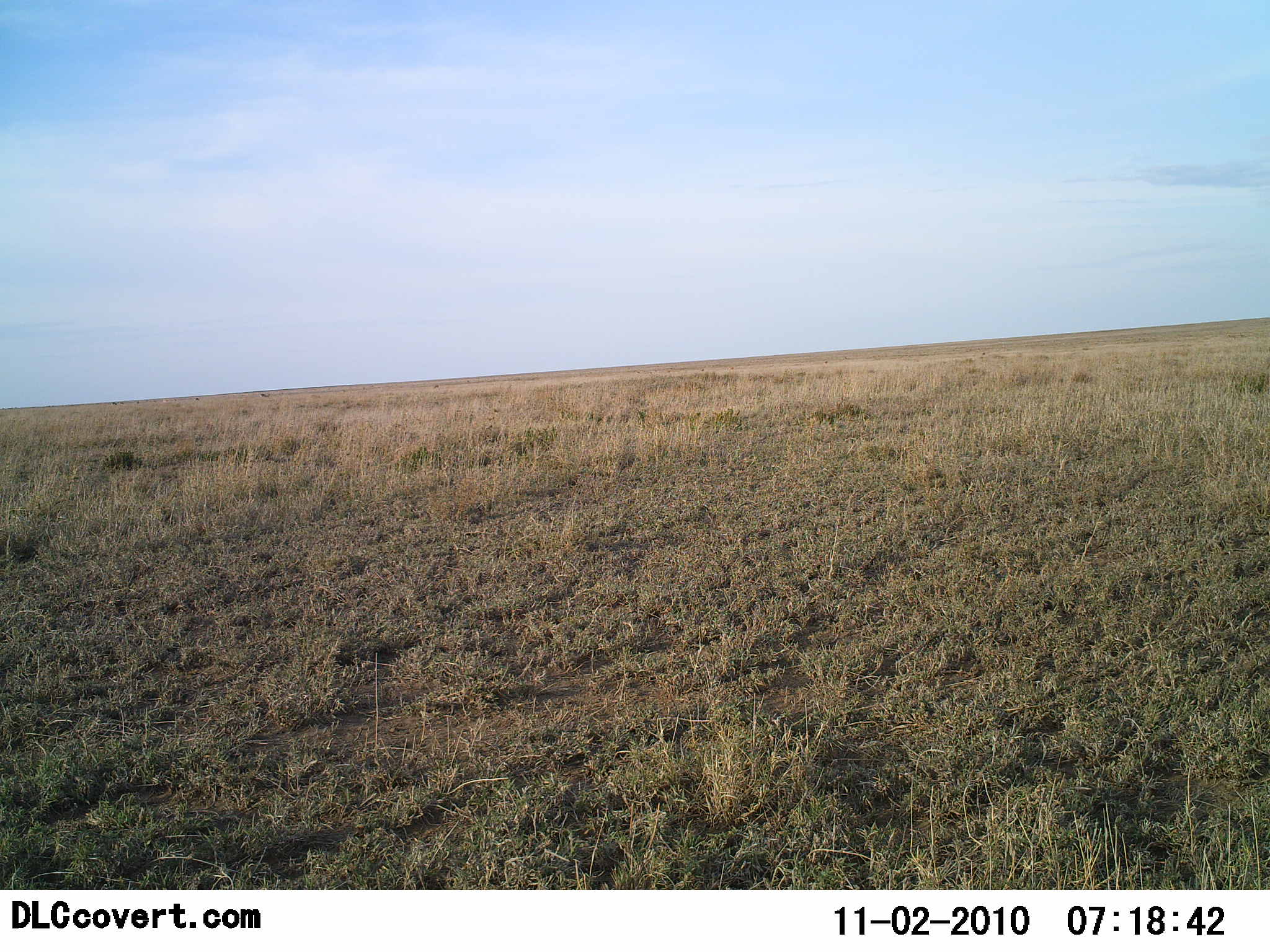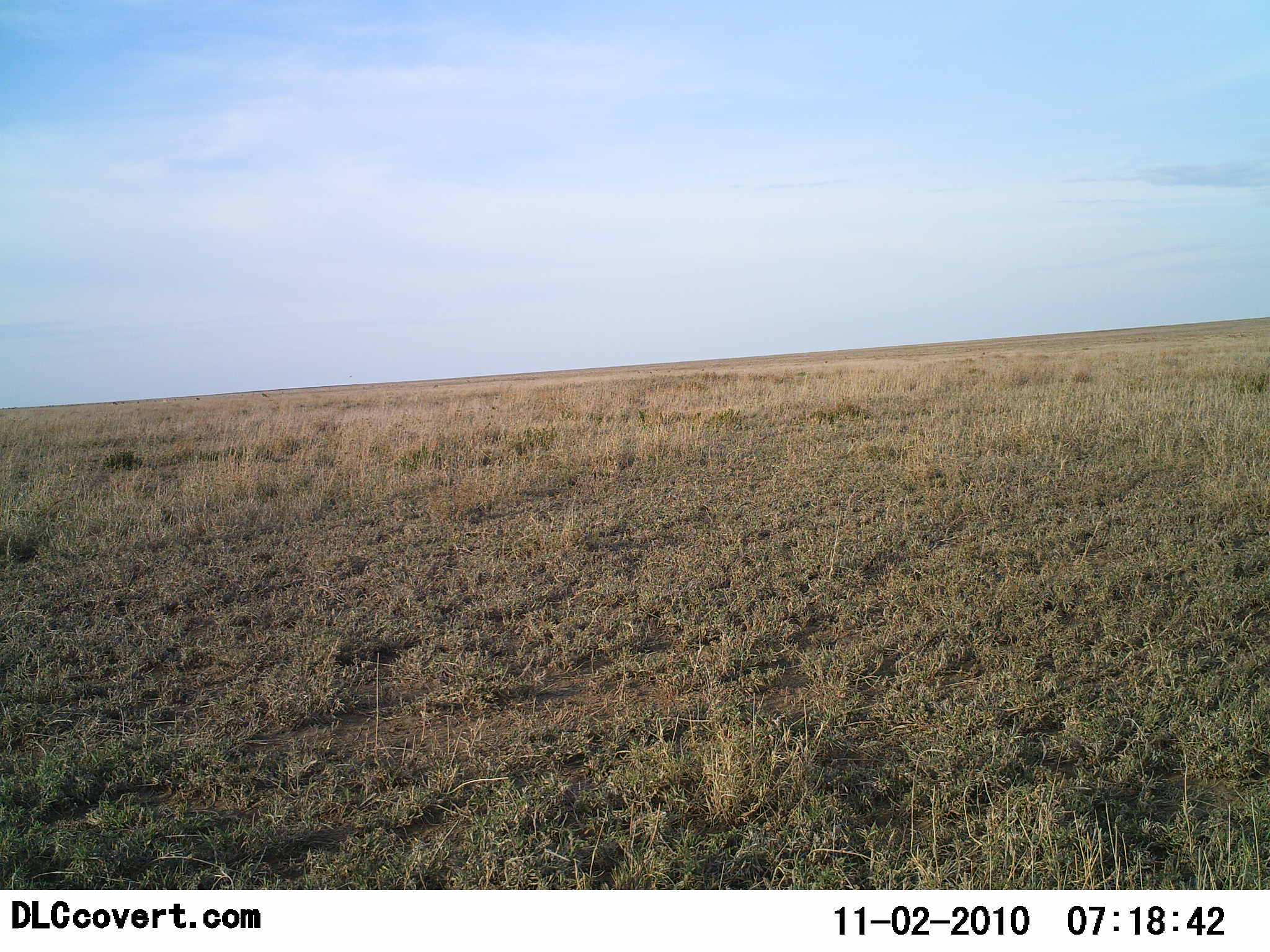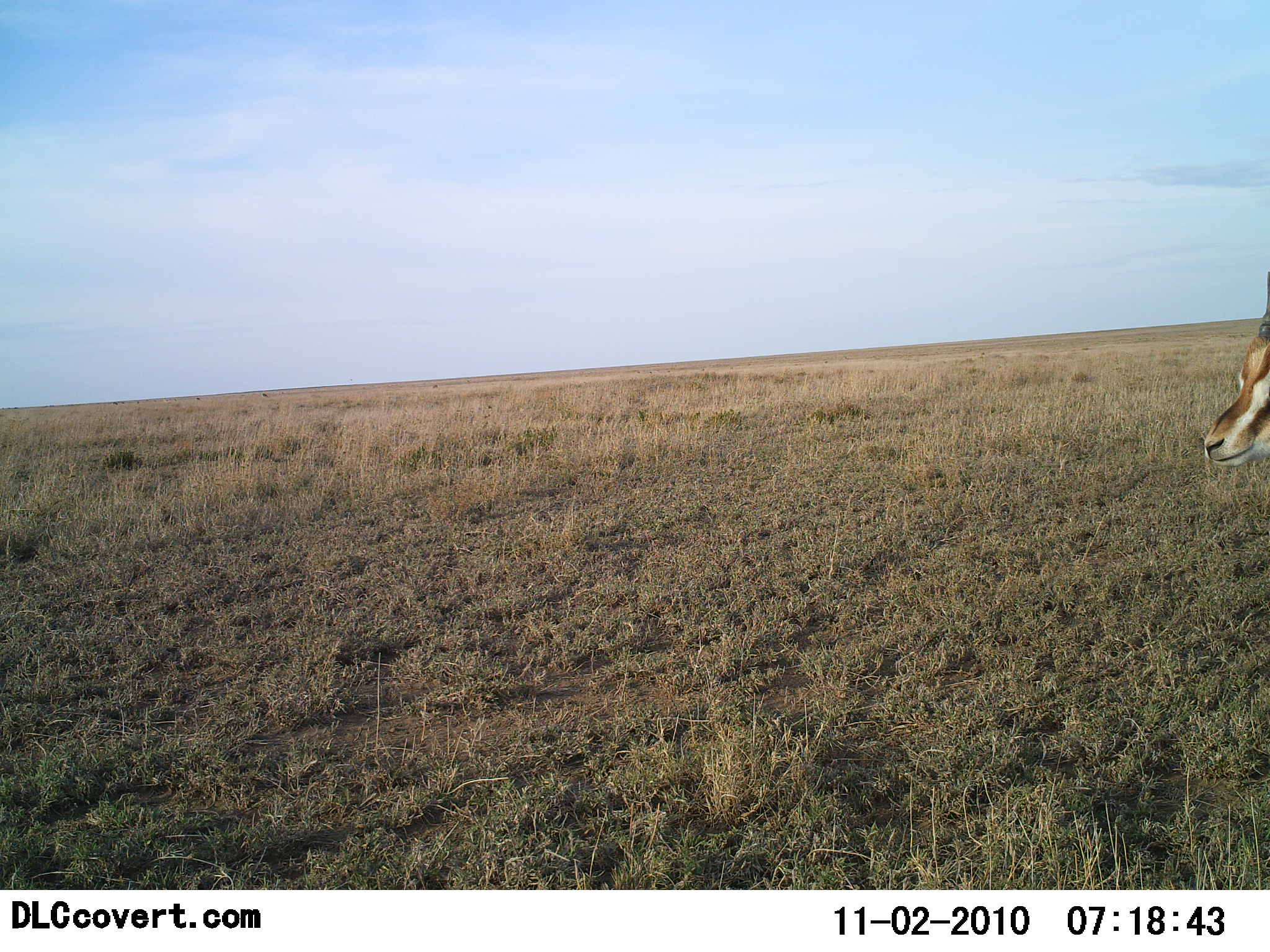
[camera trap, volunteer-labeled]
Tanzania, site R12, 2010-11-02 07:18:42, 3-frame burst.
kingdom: Animalia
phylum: Chordata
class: Mammalia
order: Artiodactyla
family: Bovidae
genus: Eudorcas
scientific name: Eudorcas thomsonii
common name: thomson's gazelle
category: gazellethomsons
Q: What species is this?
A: Gazellethomsons (thomson's gazelle) (Eudorcas thomsonii).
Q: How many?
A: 1.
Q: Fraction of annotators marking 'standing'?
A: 6%.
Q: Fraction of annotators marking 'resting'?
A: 0%.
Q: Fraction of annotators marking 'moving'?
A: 94%.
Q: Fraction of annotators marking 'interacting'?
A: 0%.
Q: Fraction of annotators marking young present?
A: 0%.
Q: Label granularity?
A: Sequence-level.